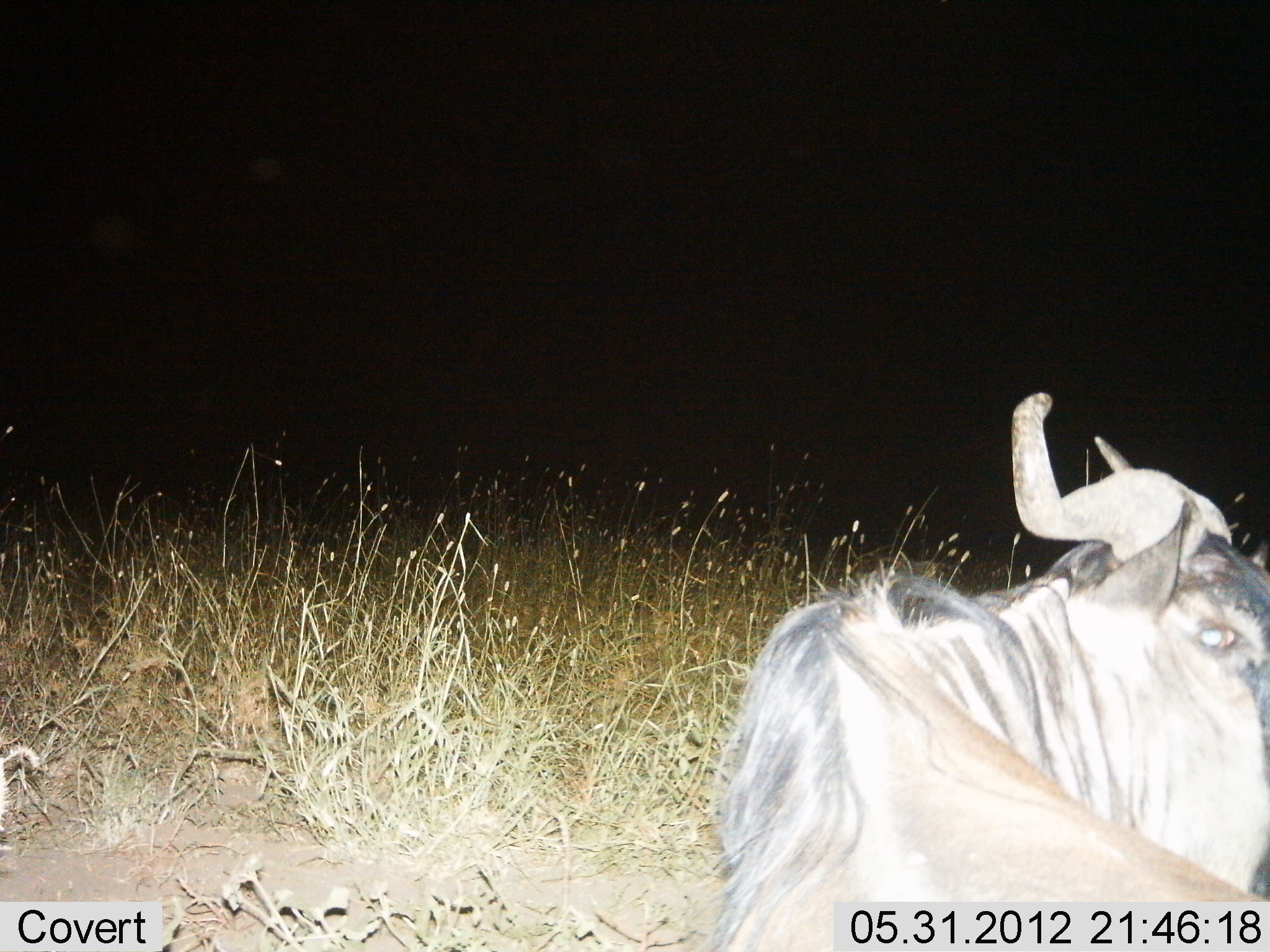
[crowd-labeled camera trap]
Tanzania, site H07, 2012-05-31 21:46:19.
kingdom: Animalia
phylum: Chordata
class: Mammalia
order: Artiodactyla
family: Bovidae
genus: Connochaetes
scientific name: Connochaetes taurinus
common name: blue wildebeest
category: wildebeest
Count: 1.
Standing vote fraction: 30%.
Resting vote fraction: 60%.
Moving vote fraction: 10%.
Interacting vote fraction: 0%.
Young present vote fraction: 0%.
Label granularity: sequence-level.